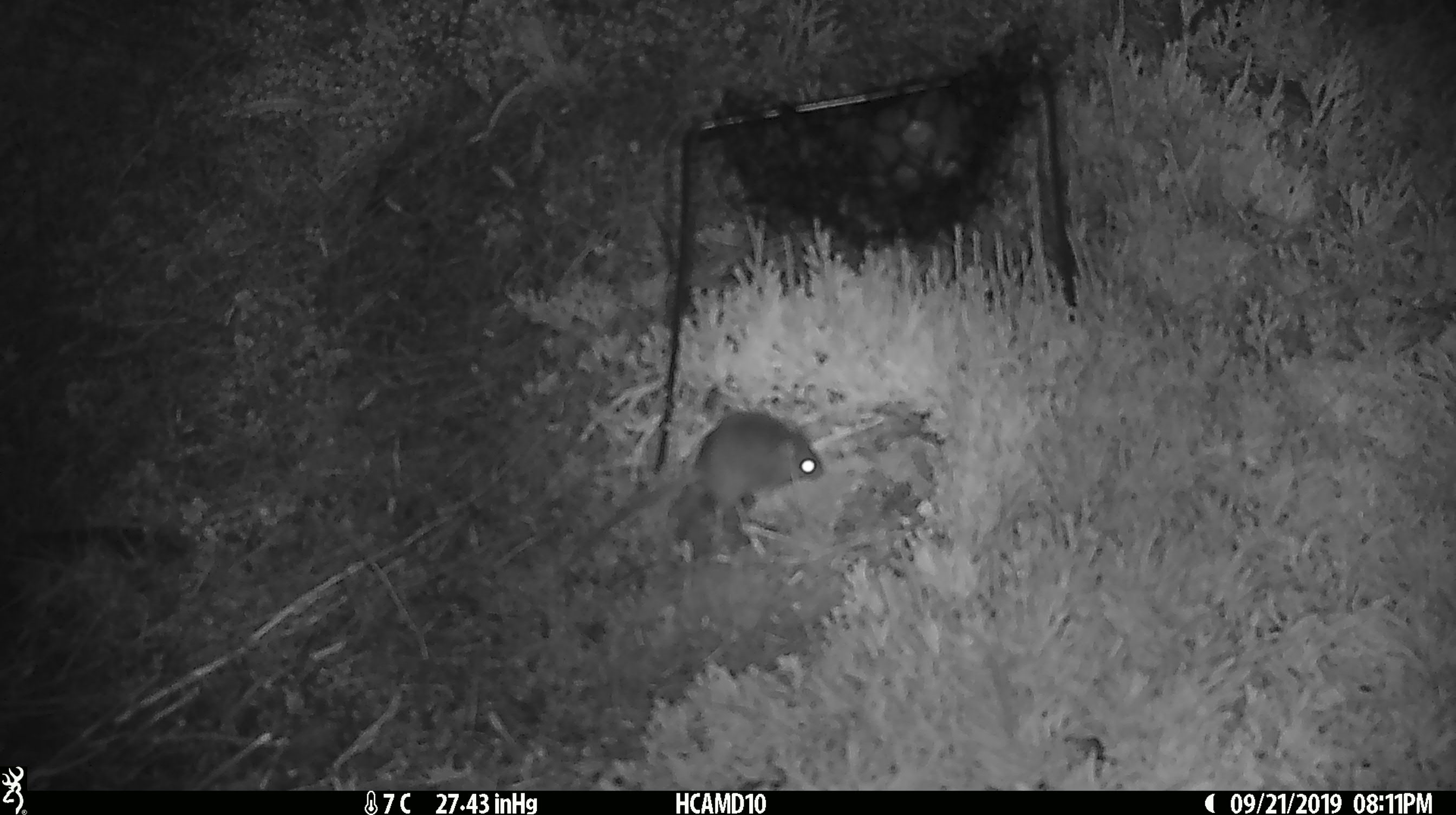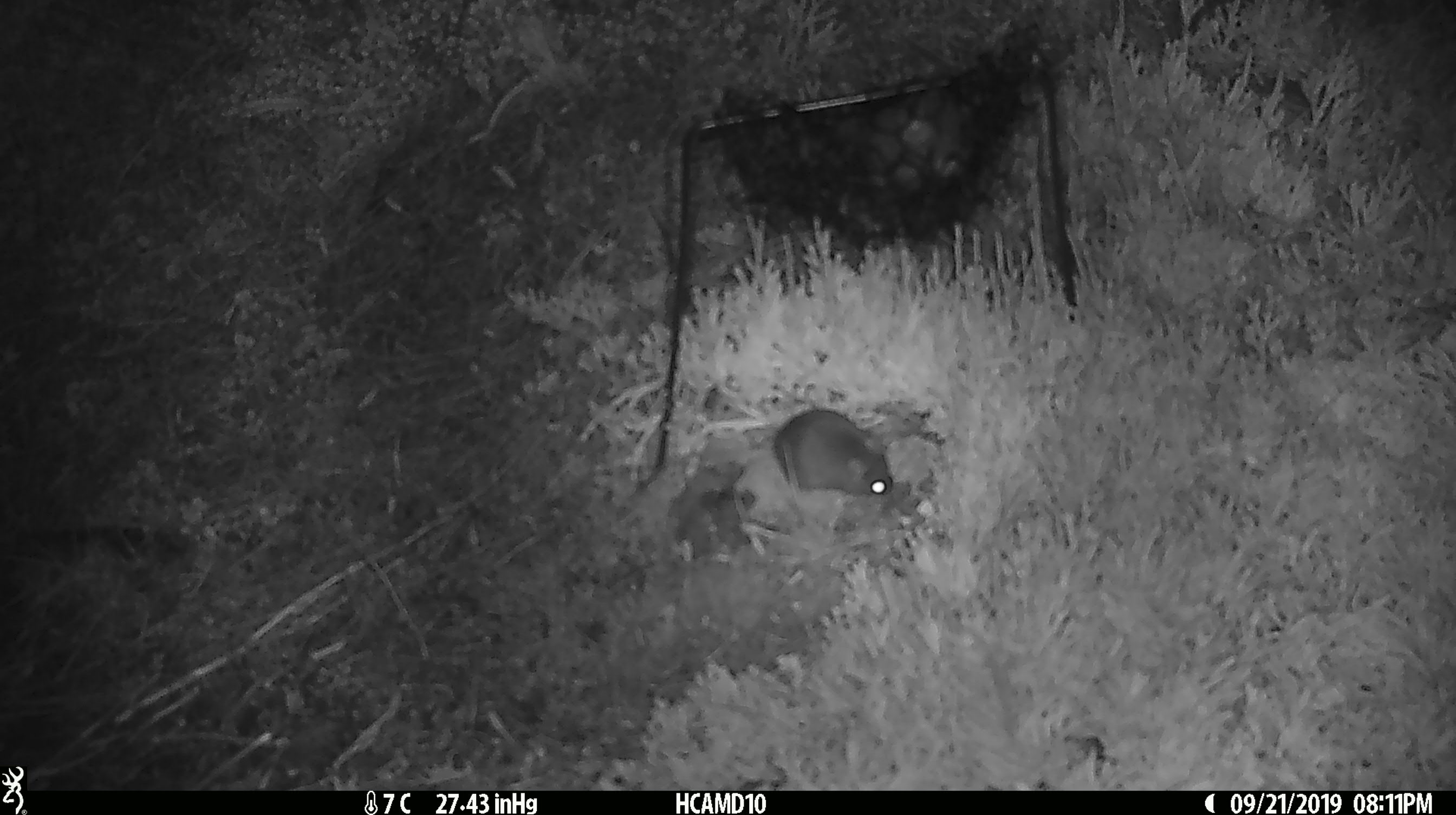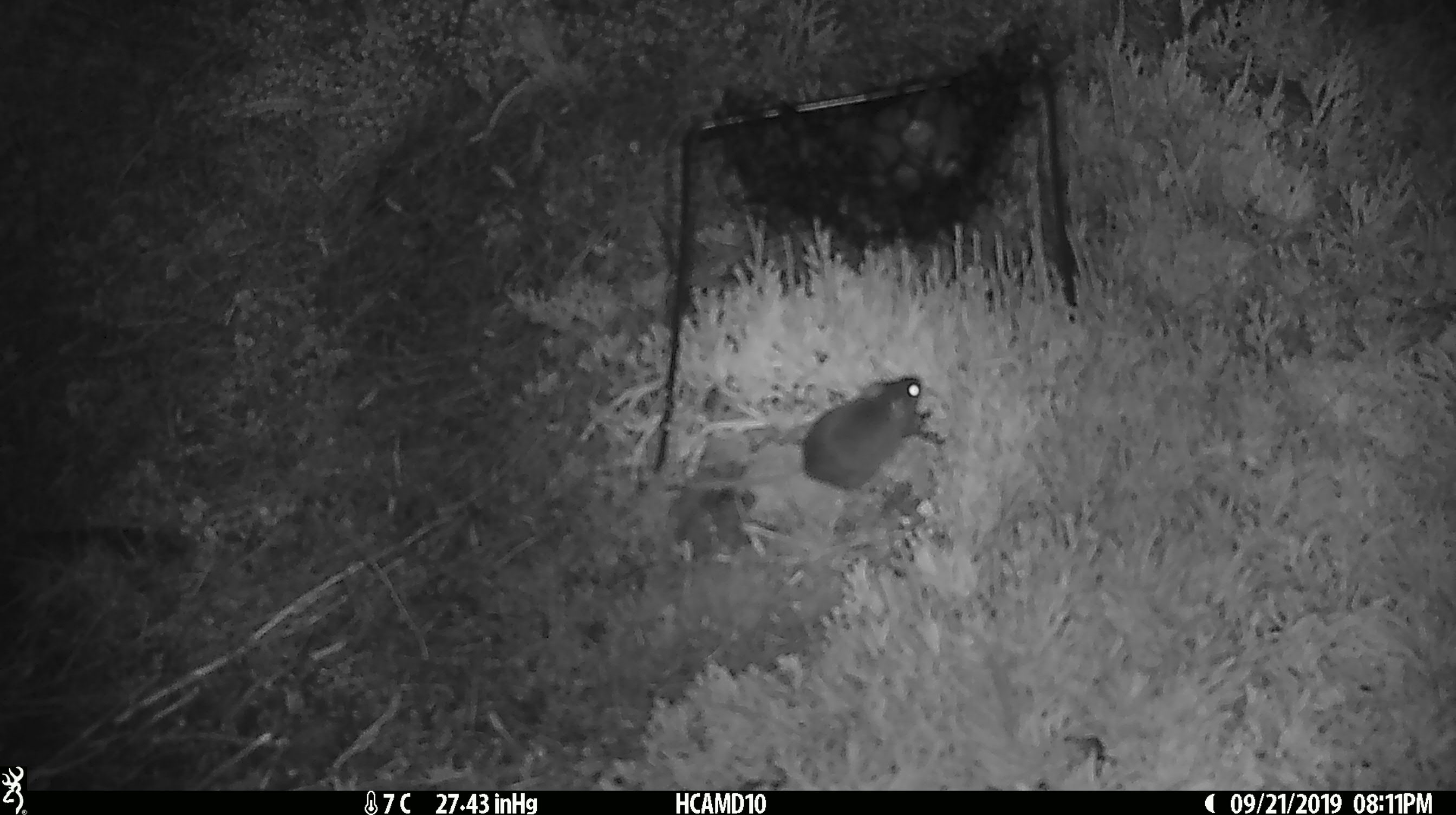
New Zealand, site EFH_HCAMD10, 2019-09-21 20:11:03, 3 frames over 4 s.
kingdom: Animalia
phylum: Chordata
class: Mammalia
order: Rodentia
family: Muridae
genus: Mus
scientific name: Mus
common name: mouse